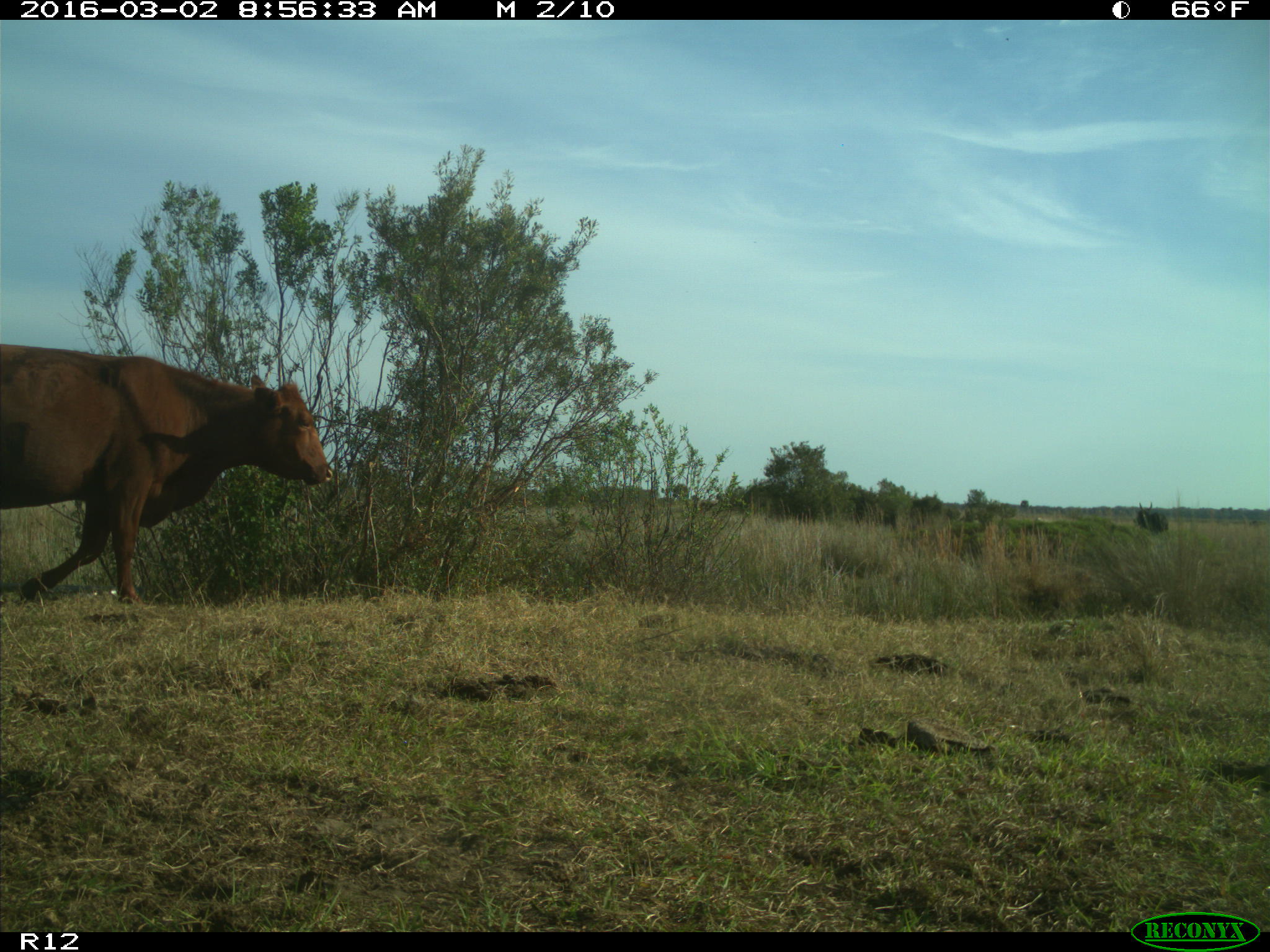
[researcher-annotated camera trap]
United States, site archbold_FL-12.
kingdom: Animalia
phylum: Chordata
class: Mammalia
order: Artiodactyla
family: Bovidae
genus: Bos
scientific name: Bos taurus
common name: domestic cow